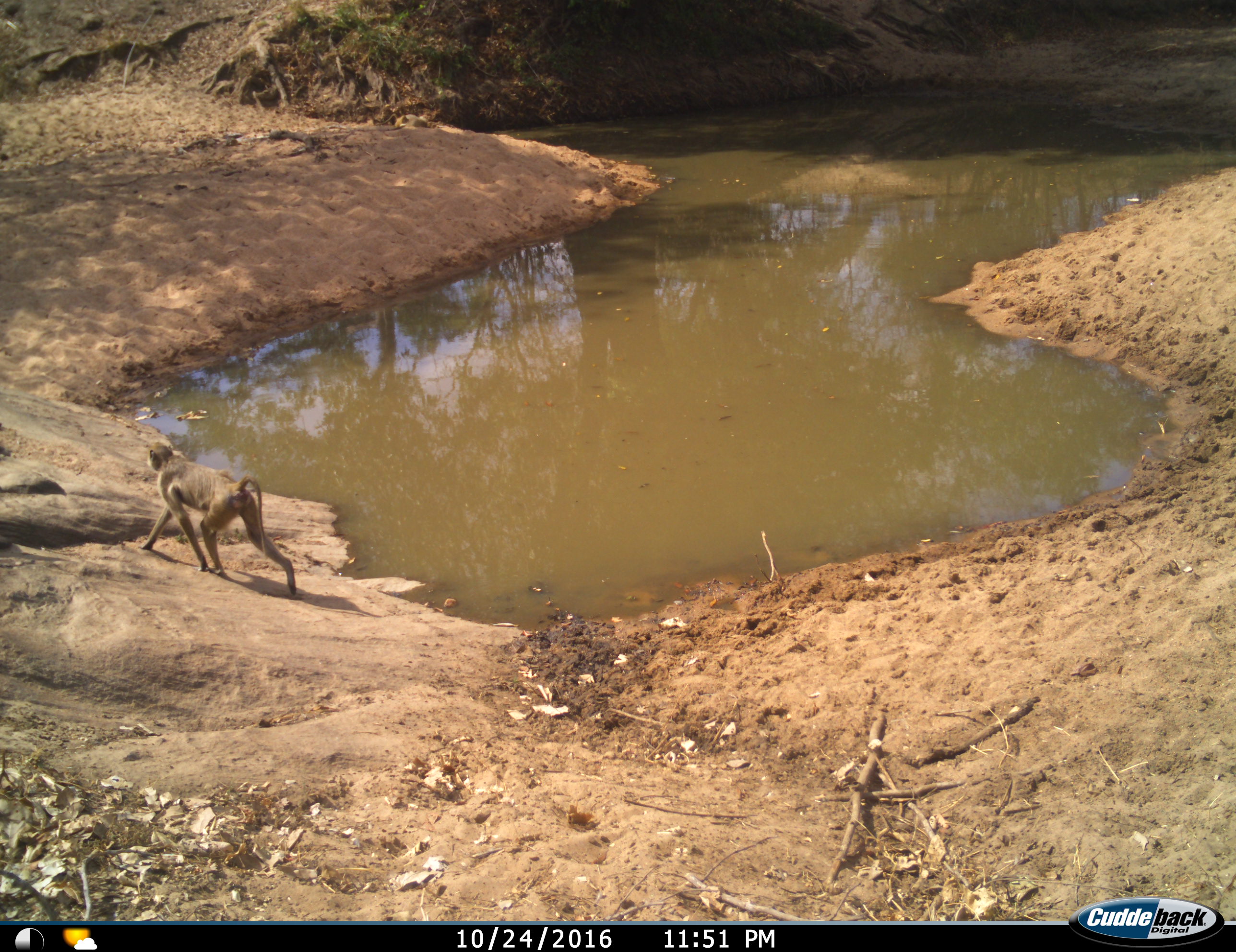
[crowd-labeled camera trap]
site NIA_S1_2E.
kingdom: Animalia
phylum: Chordata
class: Mammalia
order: Primates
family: Cercopithecidae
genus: Papio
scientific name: Papio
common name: baboon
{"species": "baboon (Papio)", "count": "1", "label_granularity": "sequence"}